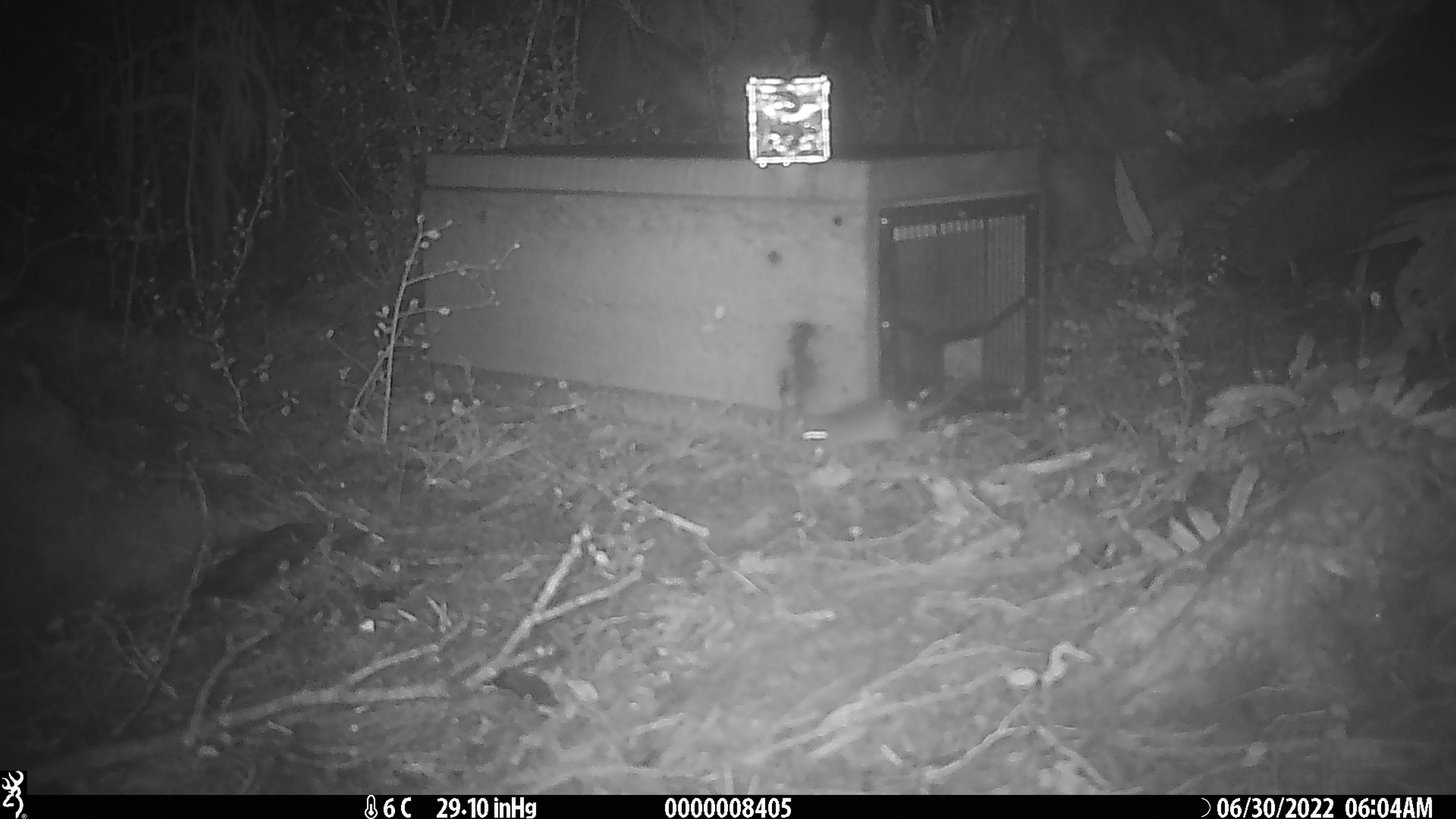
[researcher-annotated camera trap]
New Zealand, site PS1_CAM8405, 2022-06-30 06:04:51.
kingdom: Animalia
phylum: Chordata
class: Mammalia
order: Rodentia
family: Muridae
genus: Mus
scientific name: Mus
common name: mouse